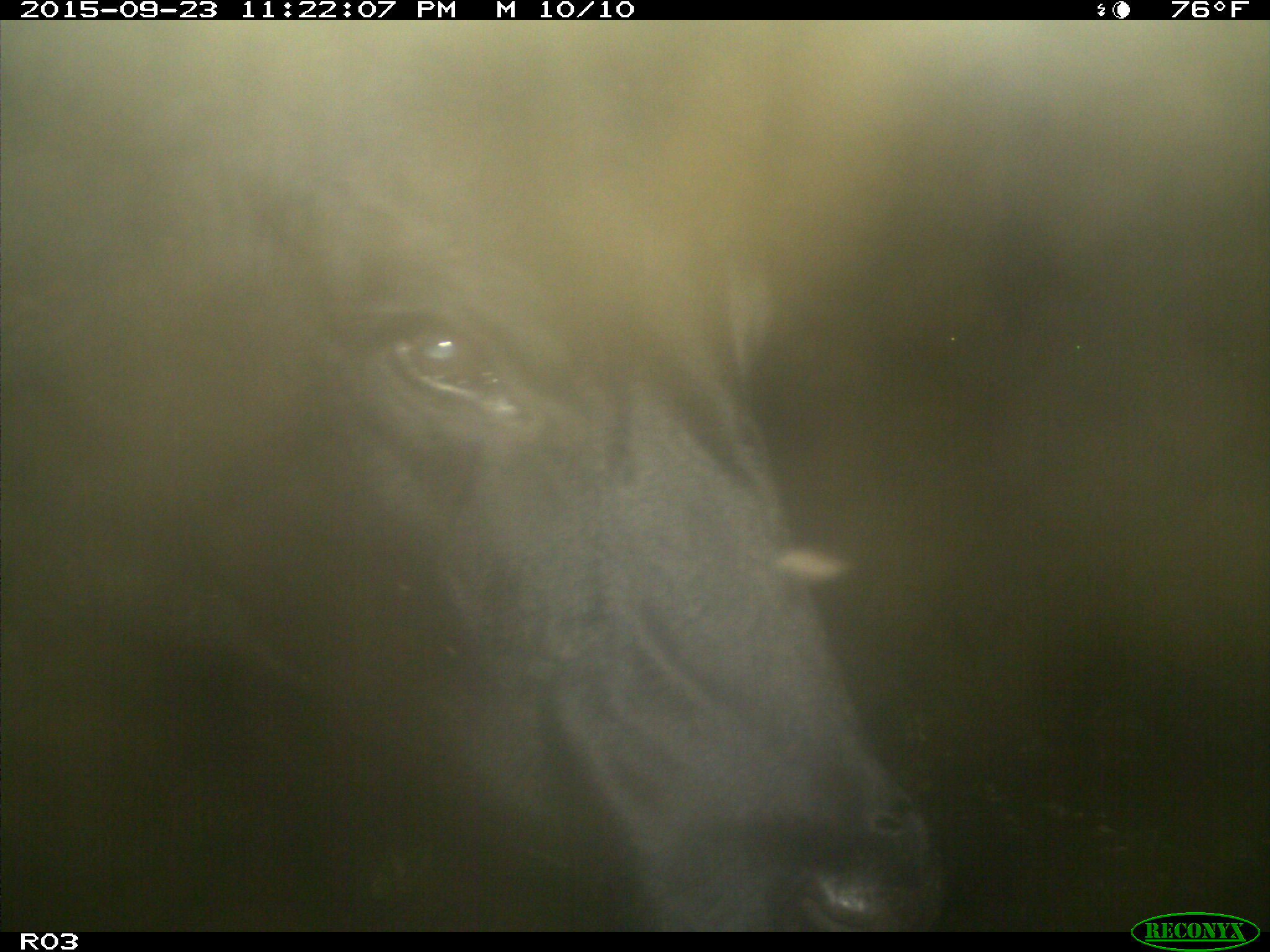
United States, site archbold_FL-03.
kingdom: Animalia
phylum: Chordata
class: Mammalia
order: Artiodactyla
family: Bovidae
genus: Bos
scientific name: Bos taurus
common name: domestic cow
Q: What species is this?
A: Bos taurus (domestic cow).